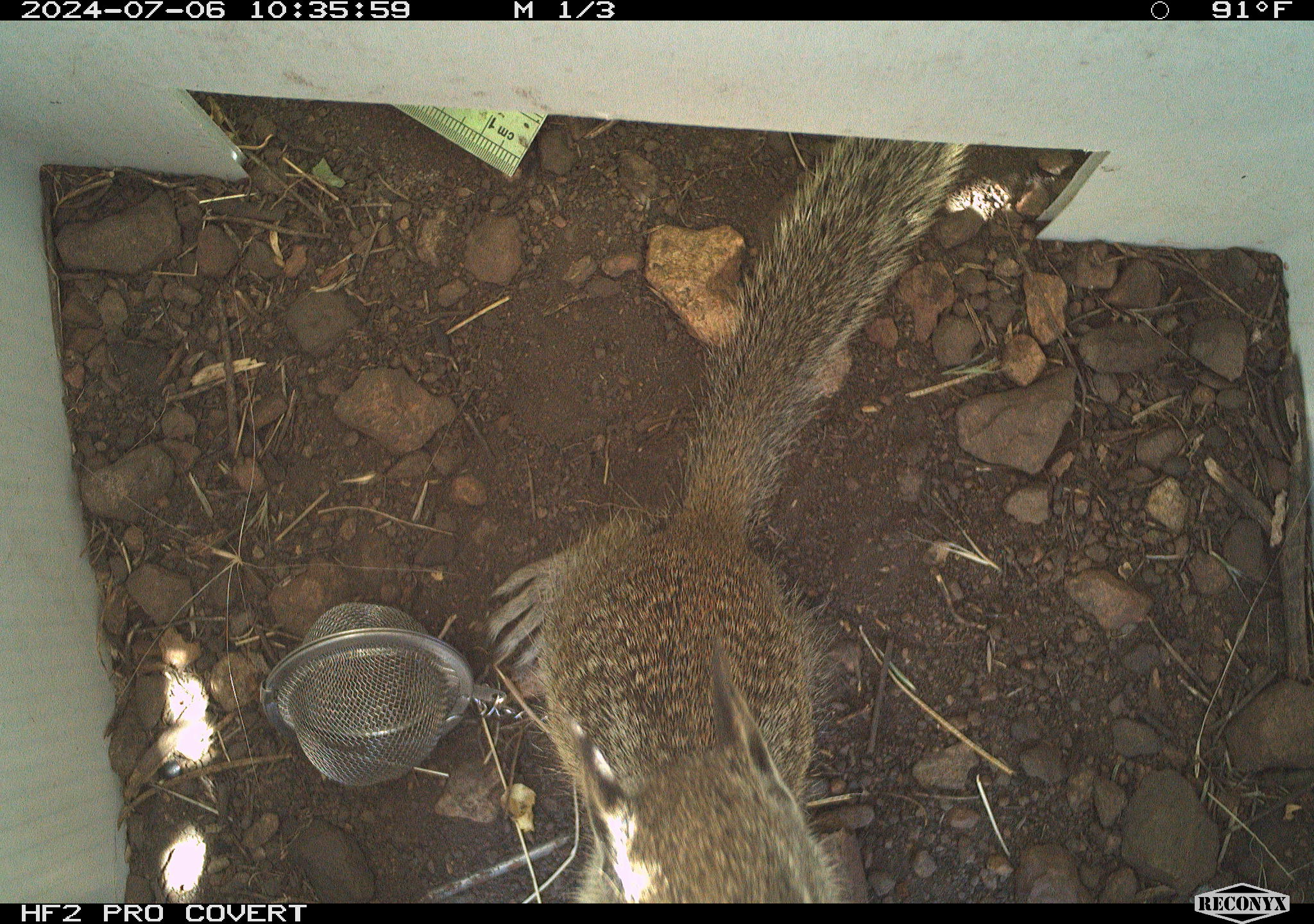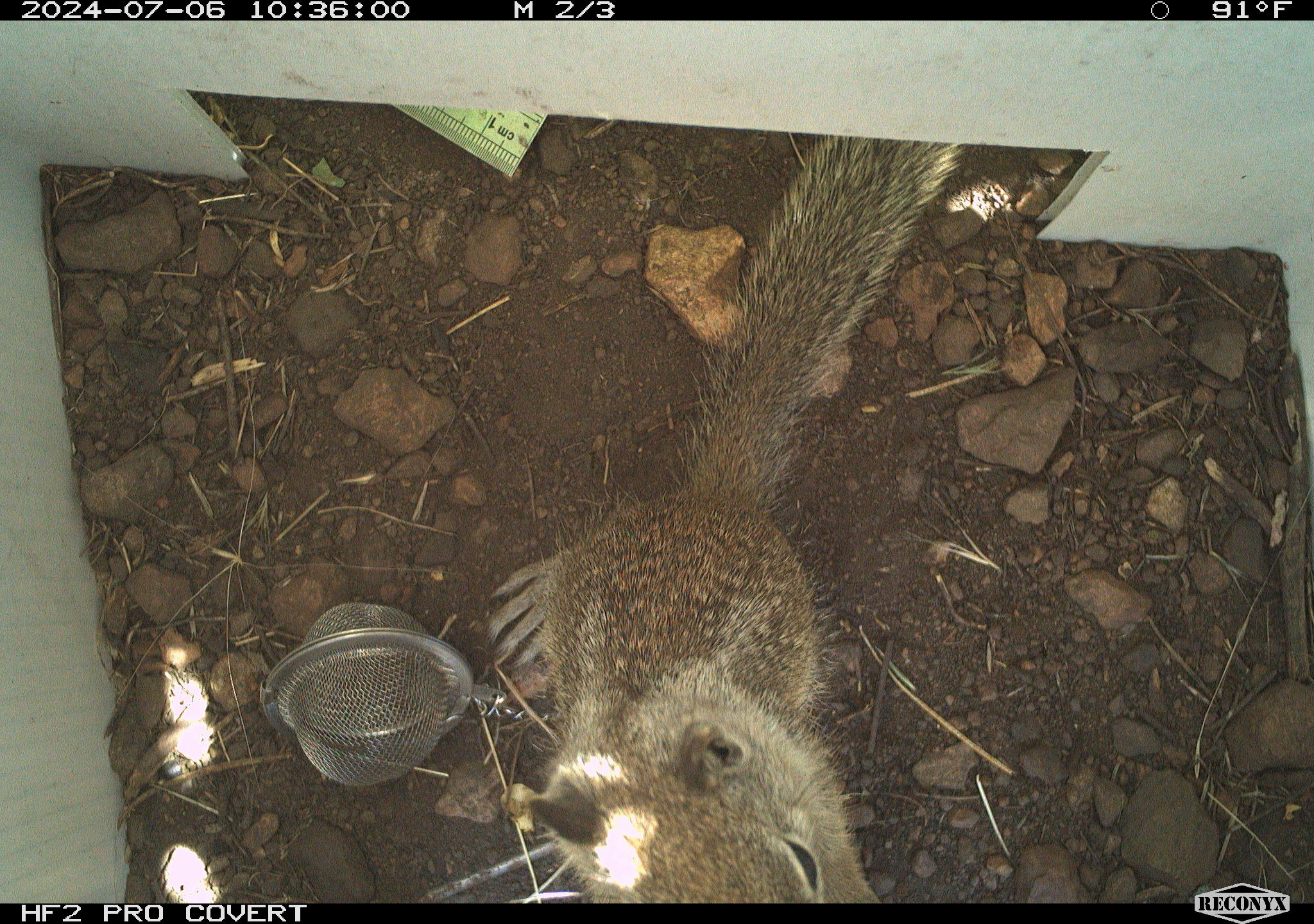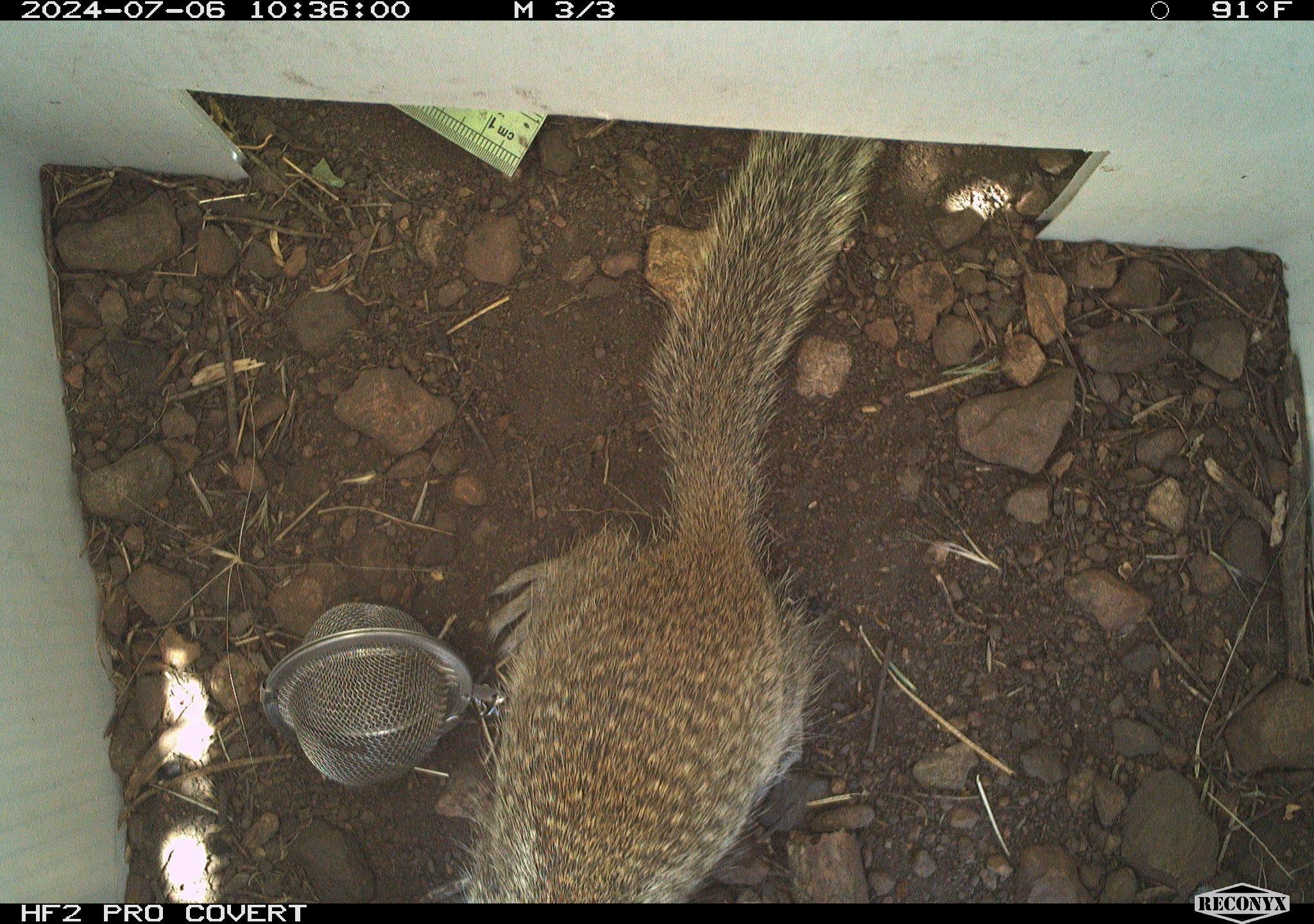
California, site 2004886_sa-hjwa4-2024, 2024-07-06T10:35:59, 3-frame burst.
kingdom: Animalia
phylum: Chordata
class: Mammalia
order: Rodentia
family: Sciuridae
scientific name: Sciuridae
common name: squirrels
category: sciuridae family